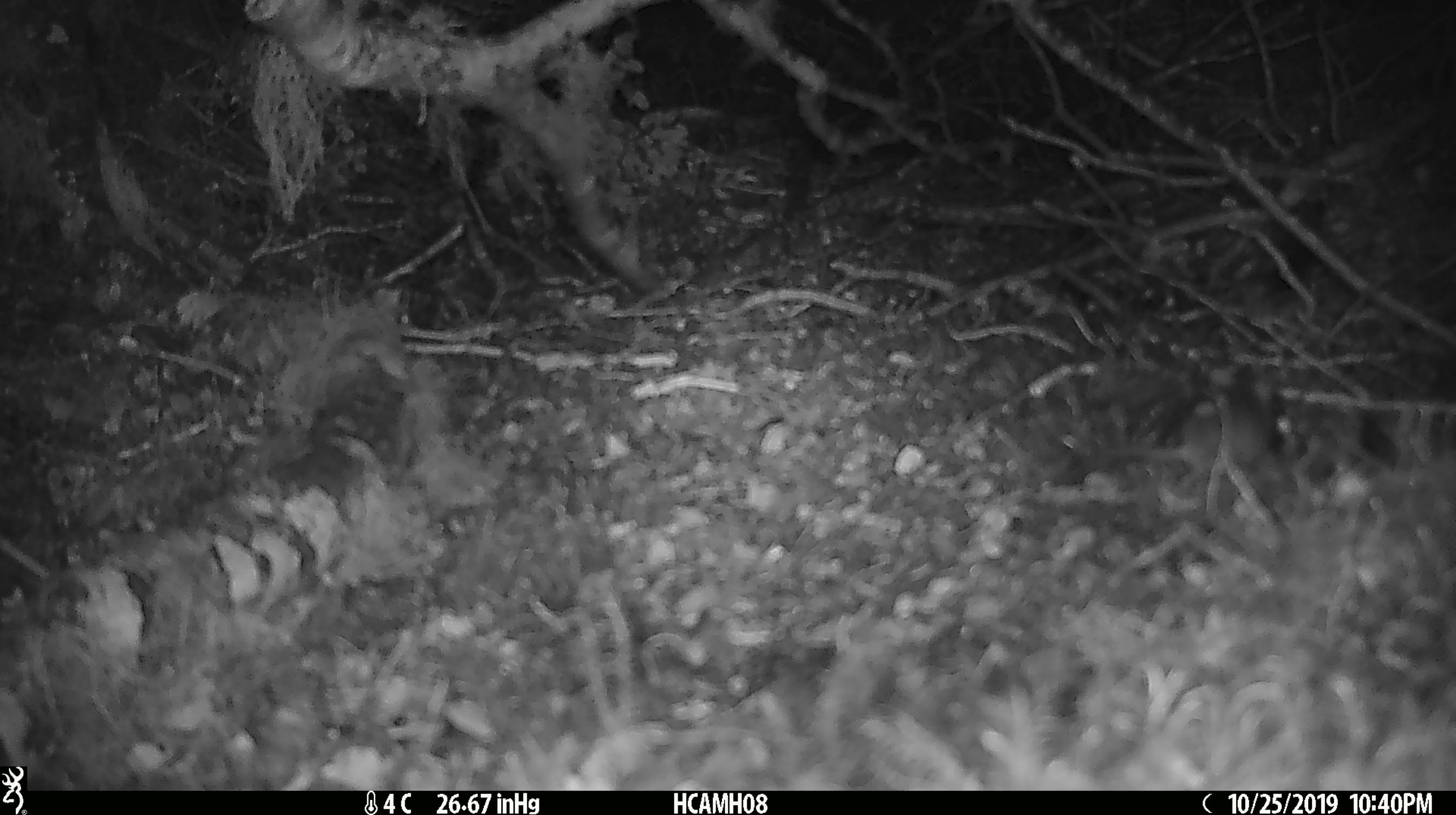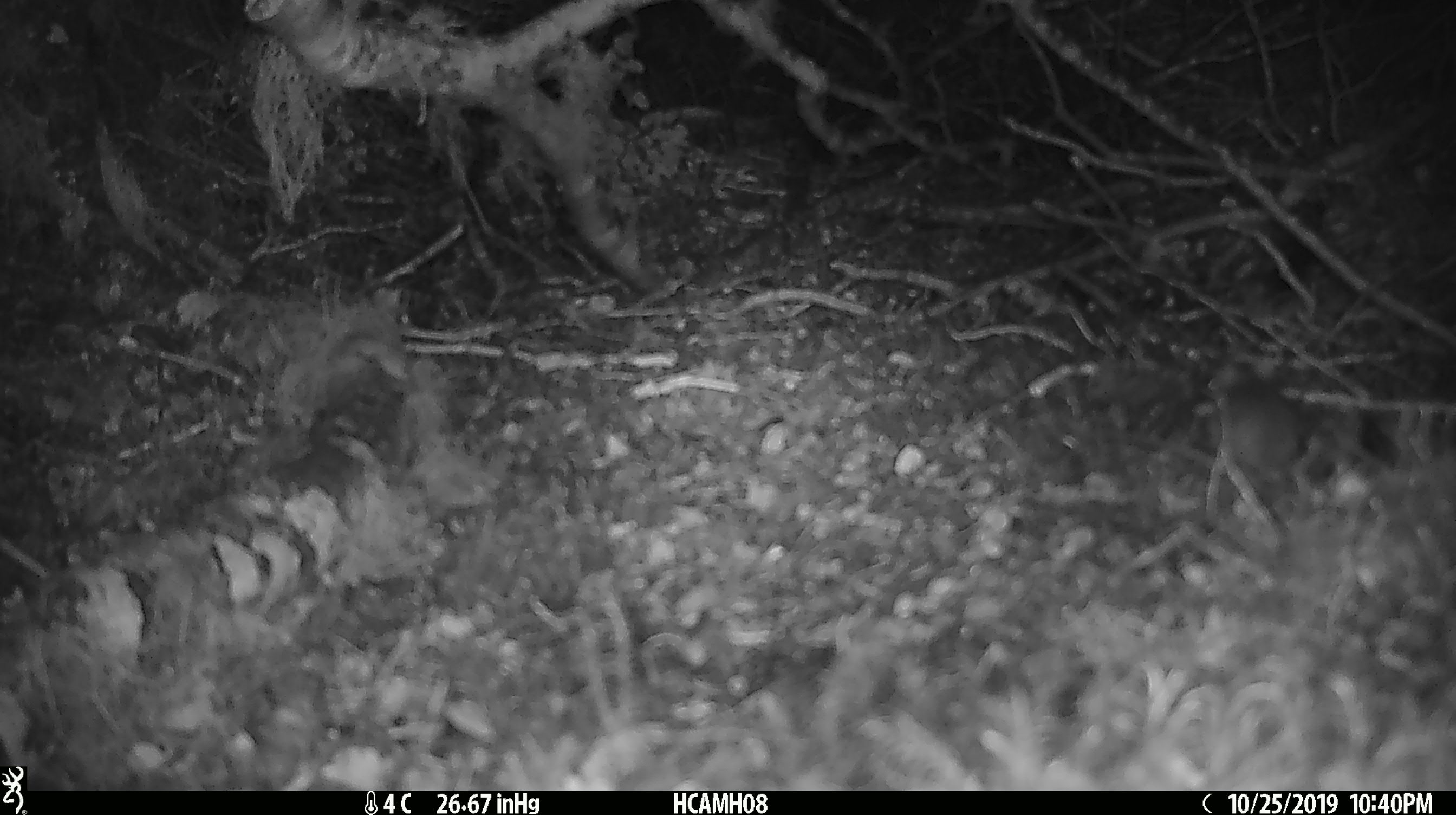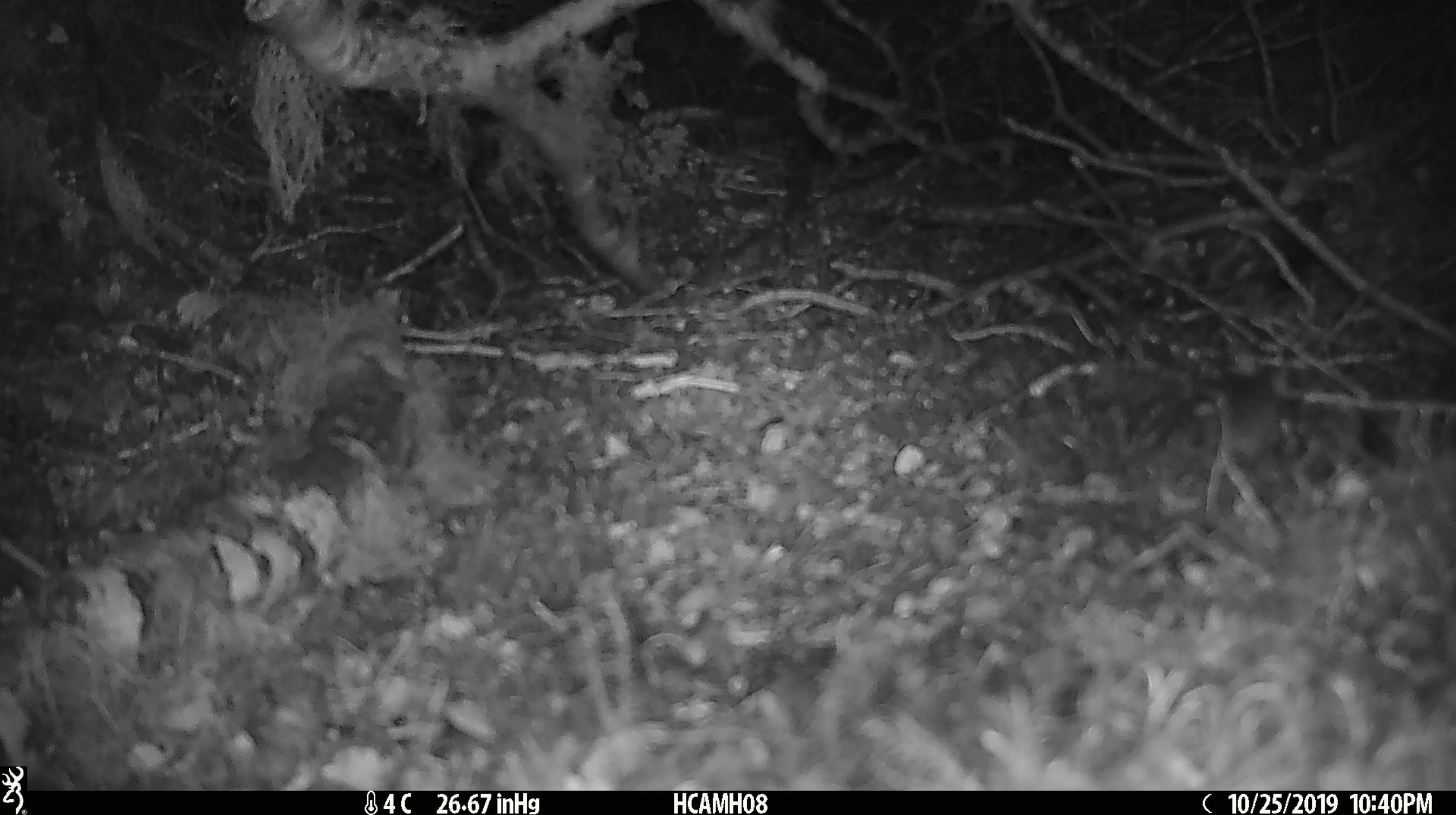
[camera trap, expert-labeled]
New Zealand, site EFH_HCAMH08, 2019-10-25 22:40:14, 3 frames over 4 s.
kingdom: Animalia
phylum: Chordata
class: Mammalia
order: Rodentia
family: Muridae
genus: Mus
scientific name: Mus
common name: mouse